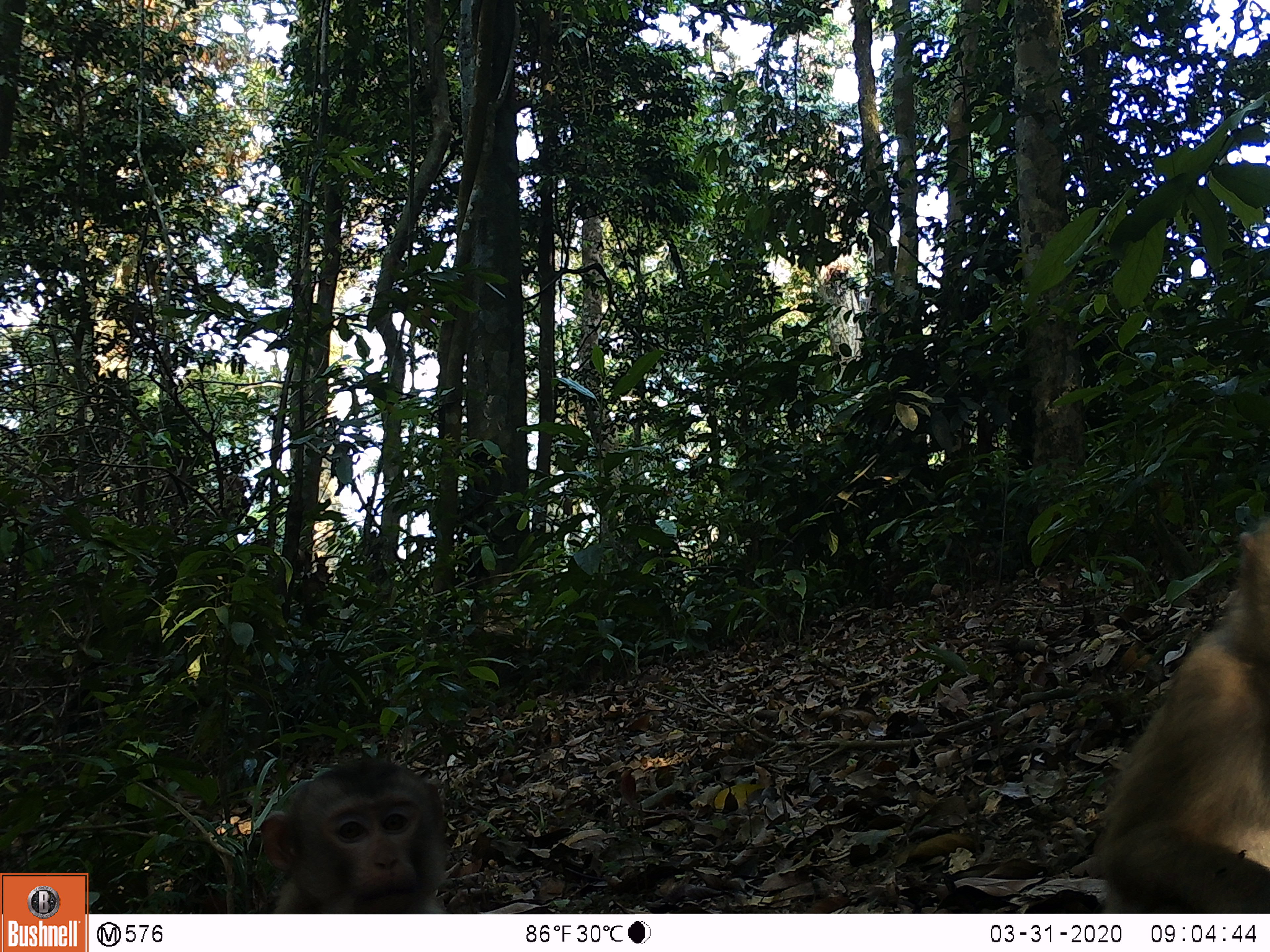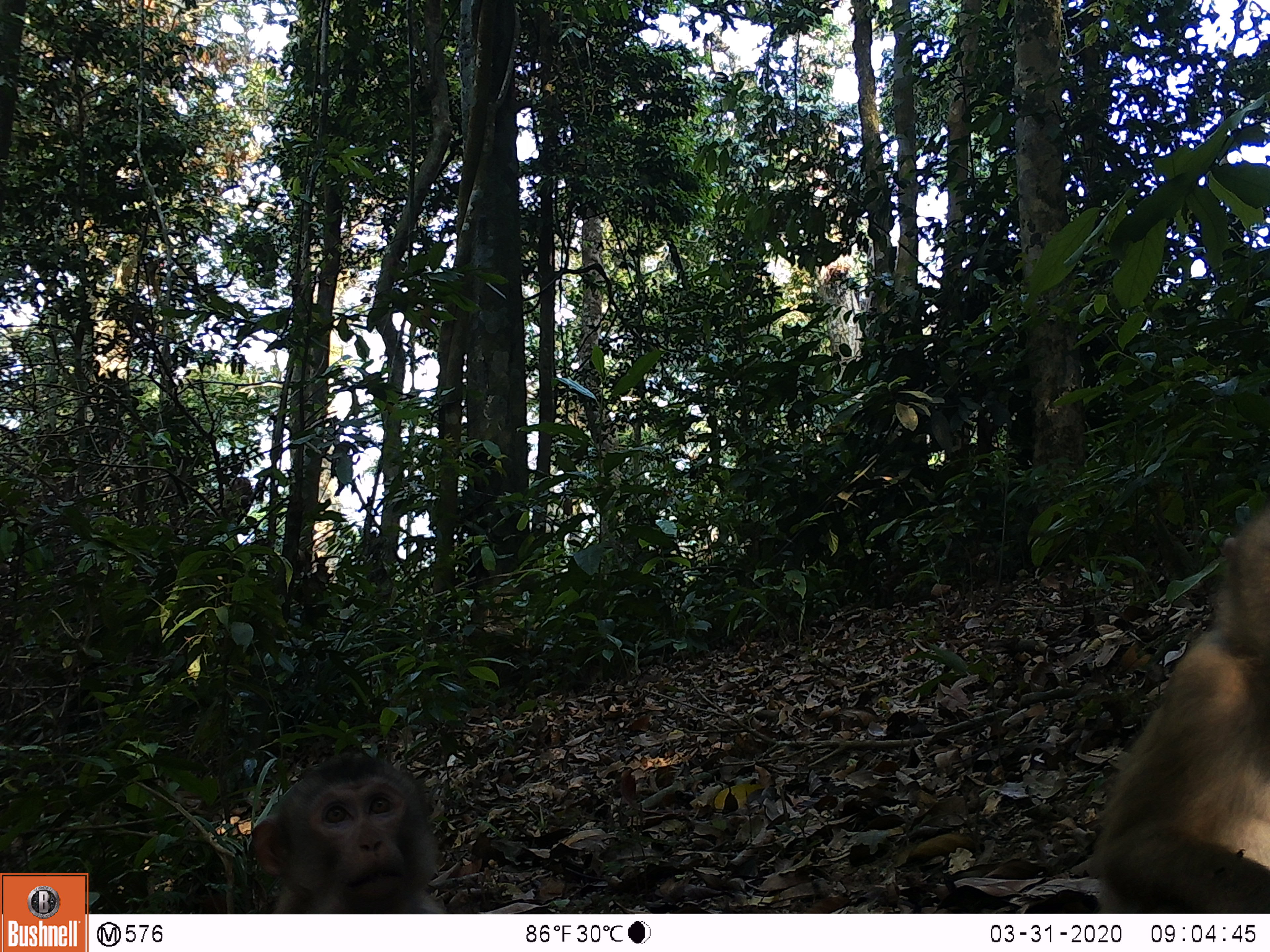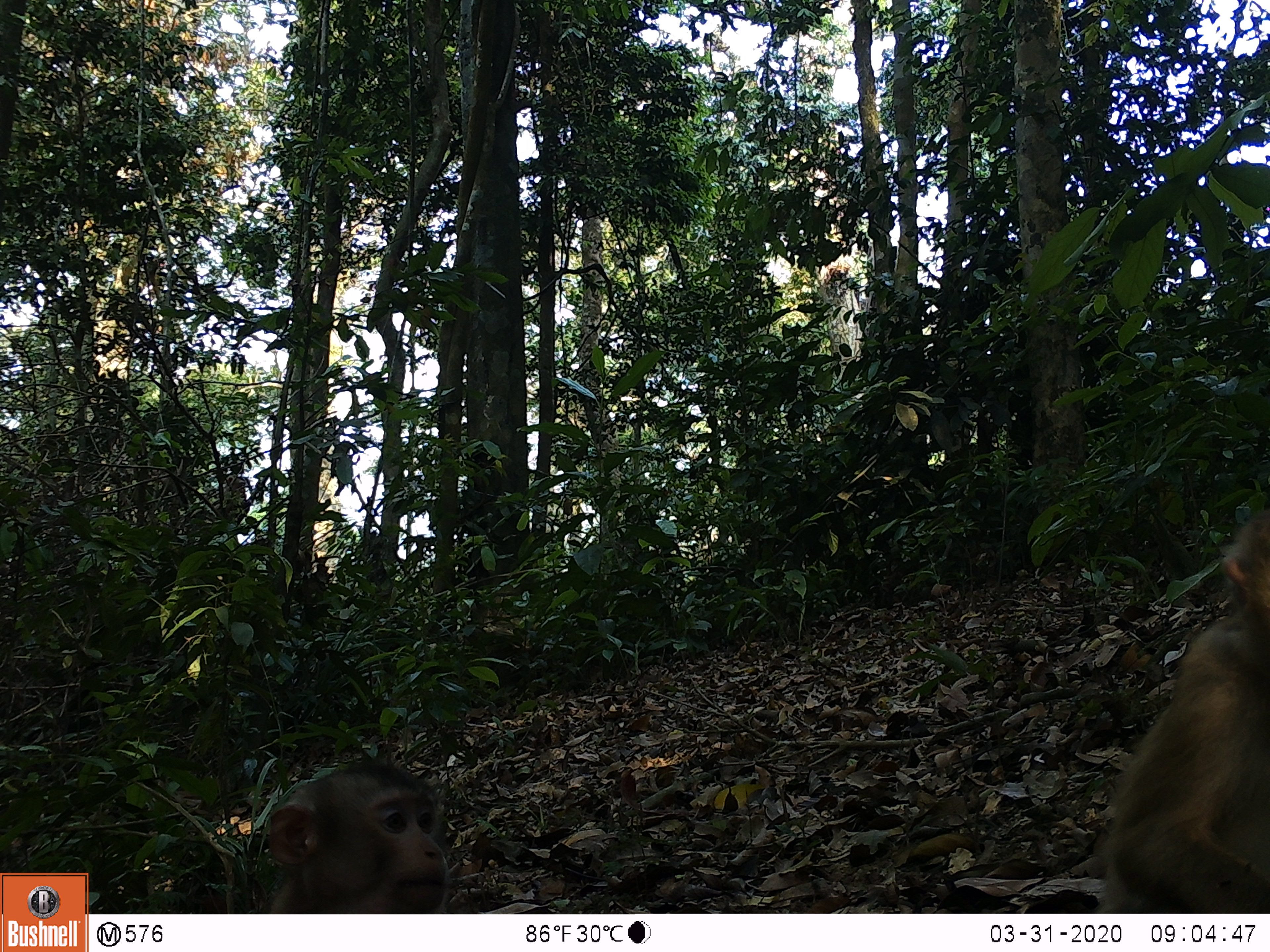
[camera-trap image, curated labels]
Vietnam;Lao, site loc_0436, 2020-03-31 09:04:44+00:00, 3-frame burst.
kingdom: Animalia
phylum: Chordata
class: Mammalia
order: Primates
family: Cercopithecidae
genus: Macaca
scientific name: Macaca nemestrina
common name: pig-tailed macaque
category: pig tailed macaque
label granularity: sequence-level